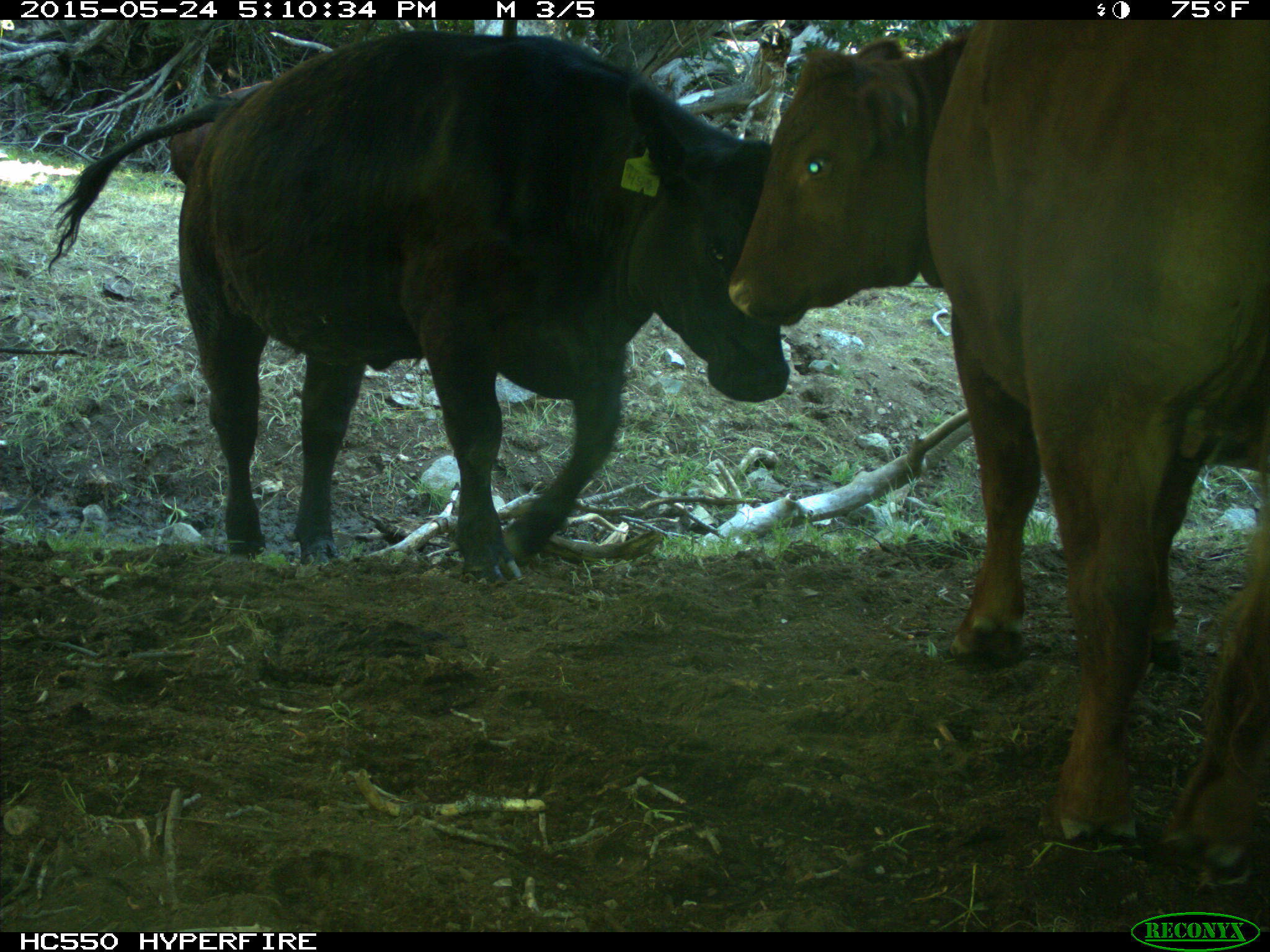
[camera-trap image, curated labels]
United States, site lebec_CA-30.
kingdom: Animalia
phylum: Chordata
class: Mammalia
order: Artiodactyla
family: Bovidae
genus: Bos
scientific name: Bos taurus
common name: domestic cow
Bos taurus (domestic cow).